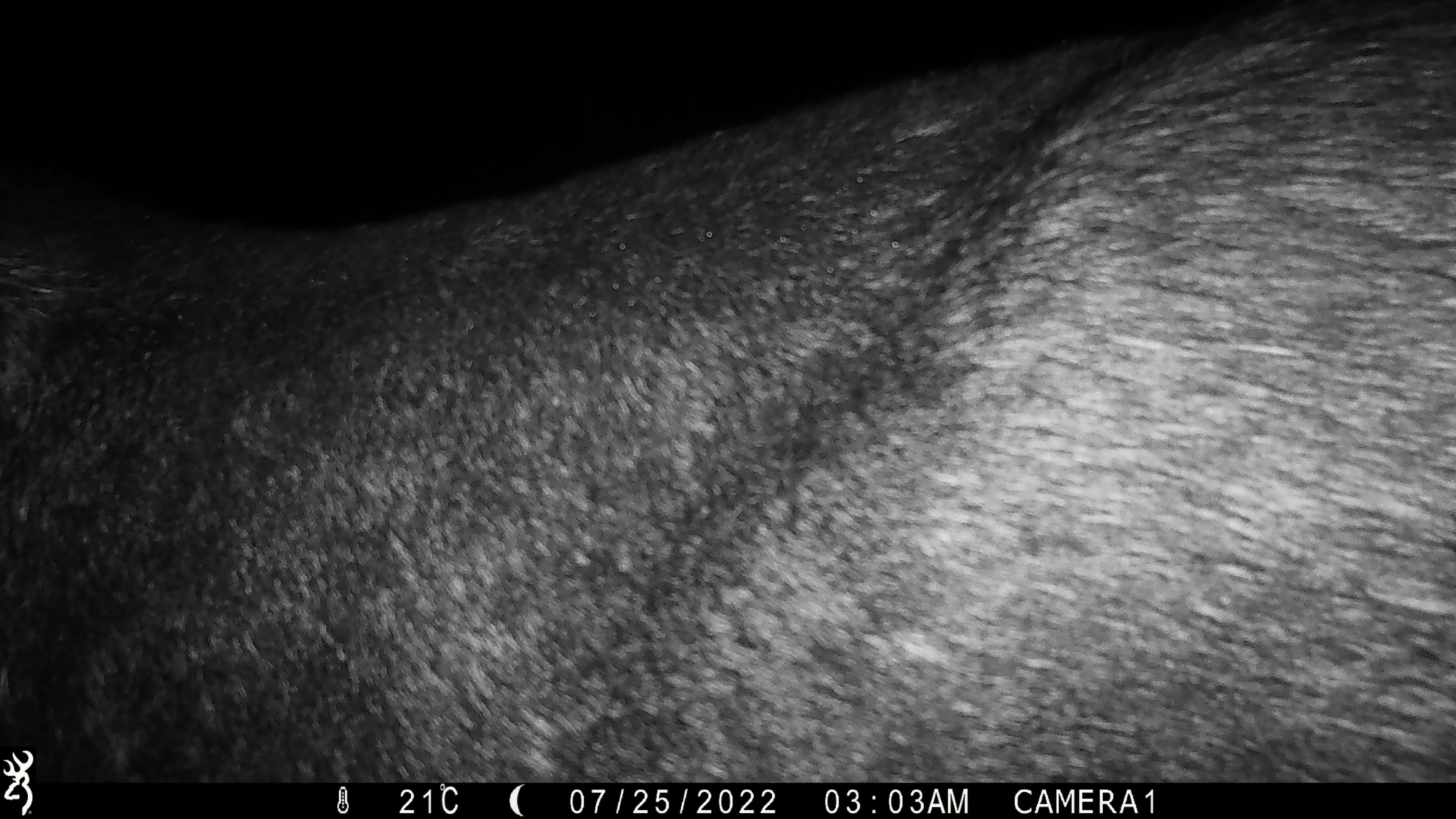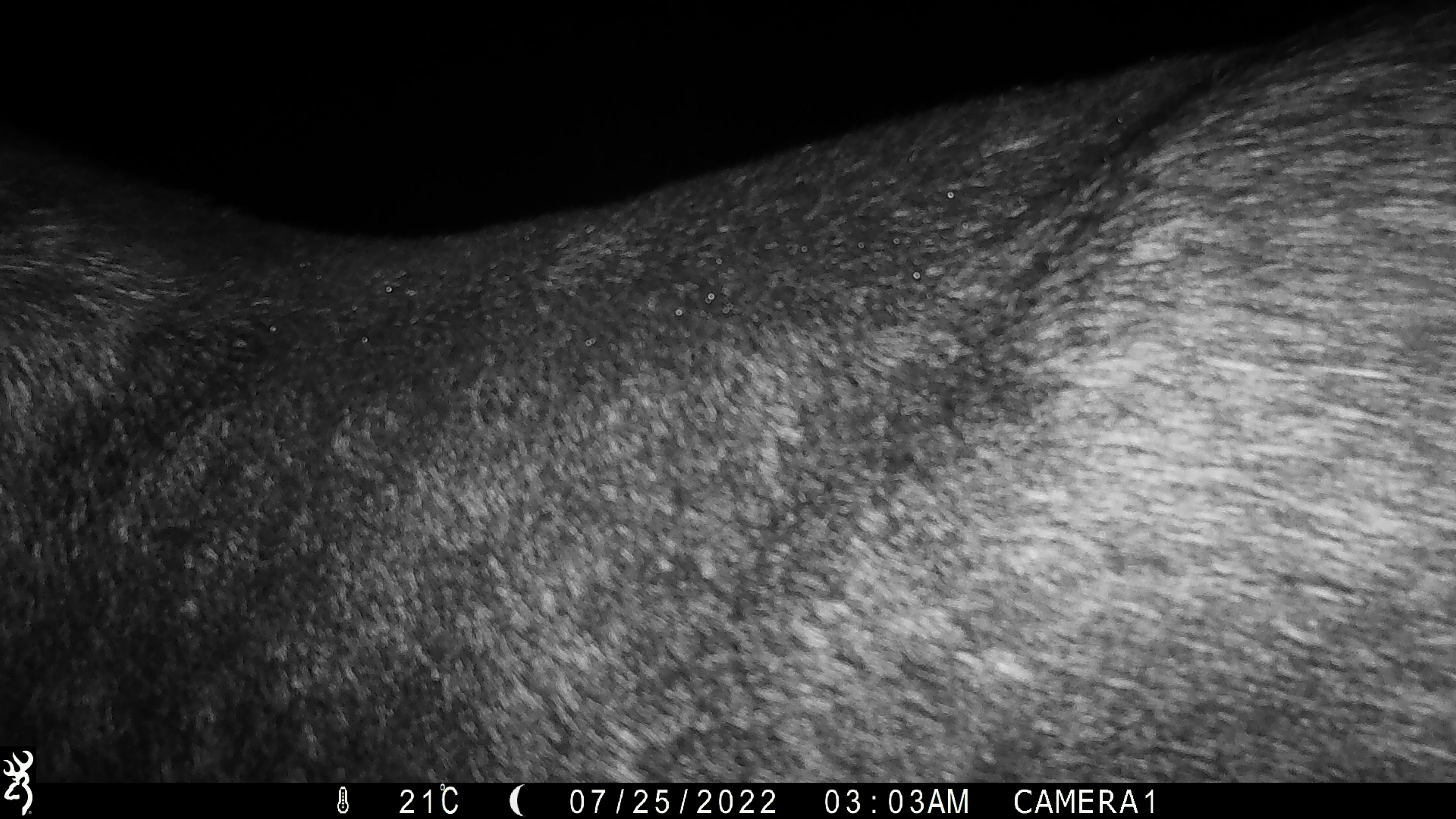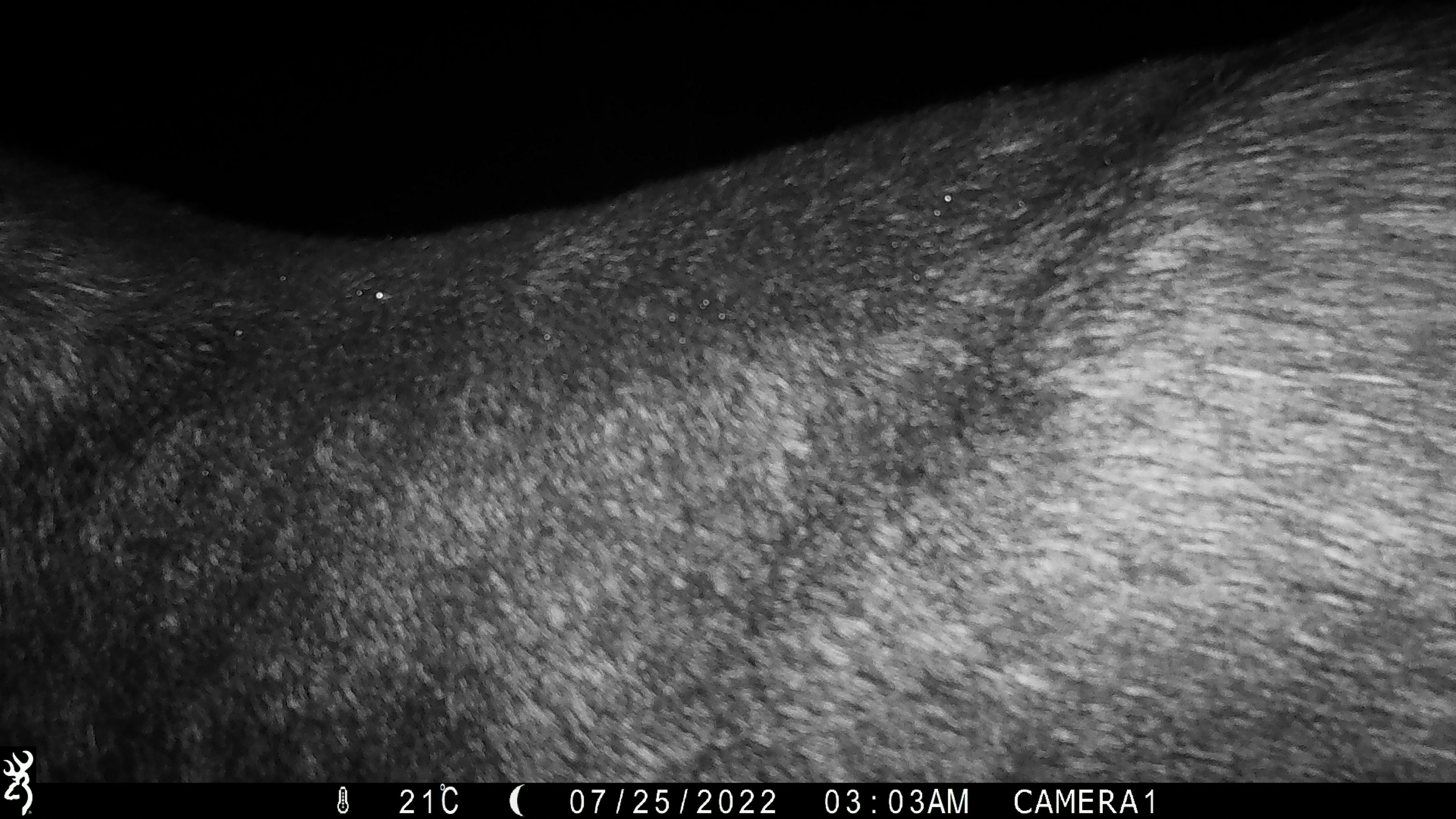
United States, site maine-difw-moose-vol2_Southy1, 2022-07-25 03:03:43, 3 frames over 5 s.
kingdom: Animalia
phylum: Chordata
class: Mammalia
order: Artiodactyla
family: Cervidae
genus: Alces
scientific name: Alces alces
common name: moose